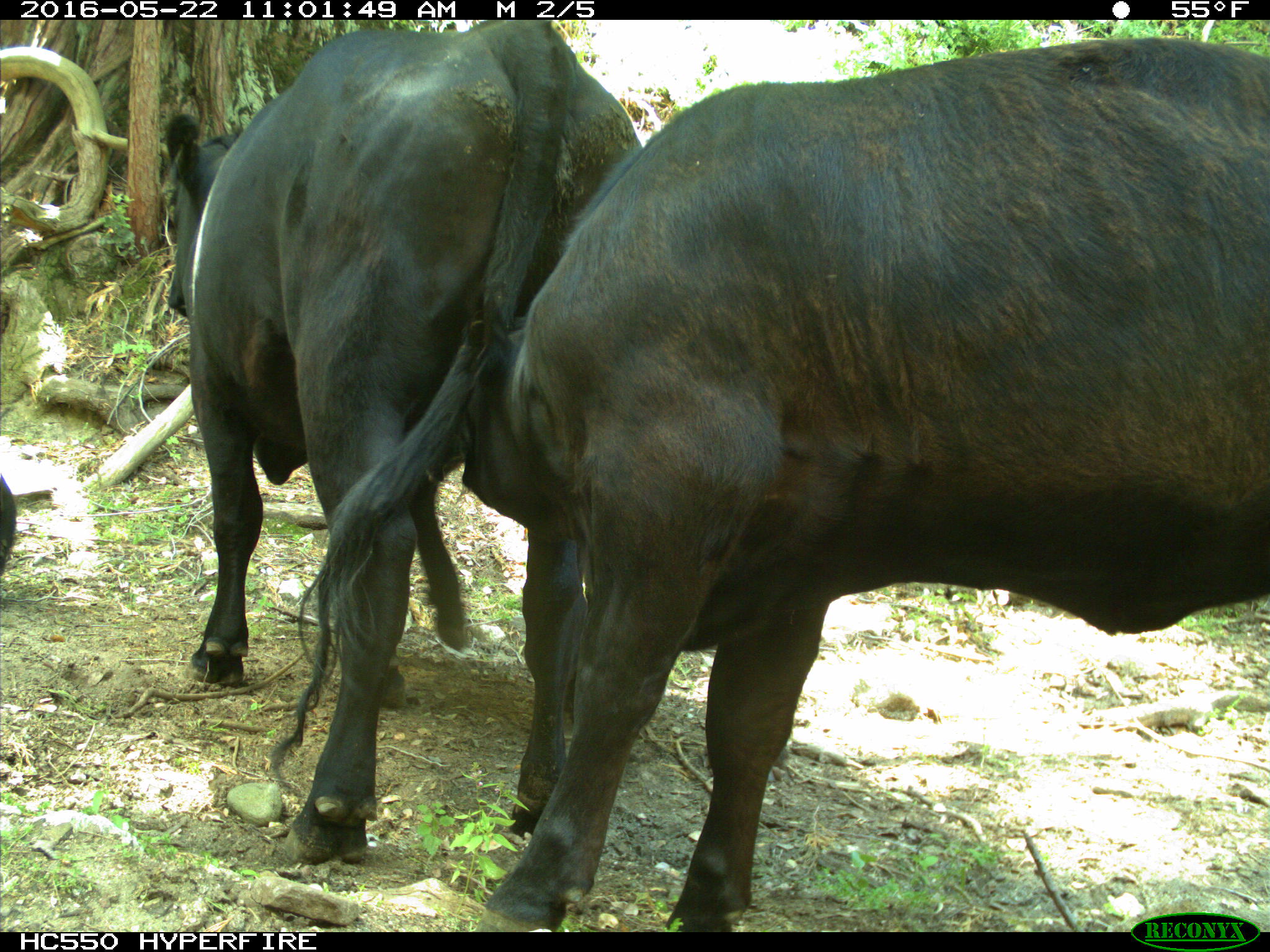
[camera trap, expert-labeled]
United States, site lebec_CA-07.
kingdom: Animalia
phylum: Chordata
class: Mammalia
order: Artiodactyla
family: Bovidae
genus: Bos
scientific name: Bos taurus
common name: domestic cow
Bos taurus (domestic cow).